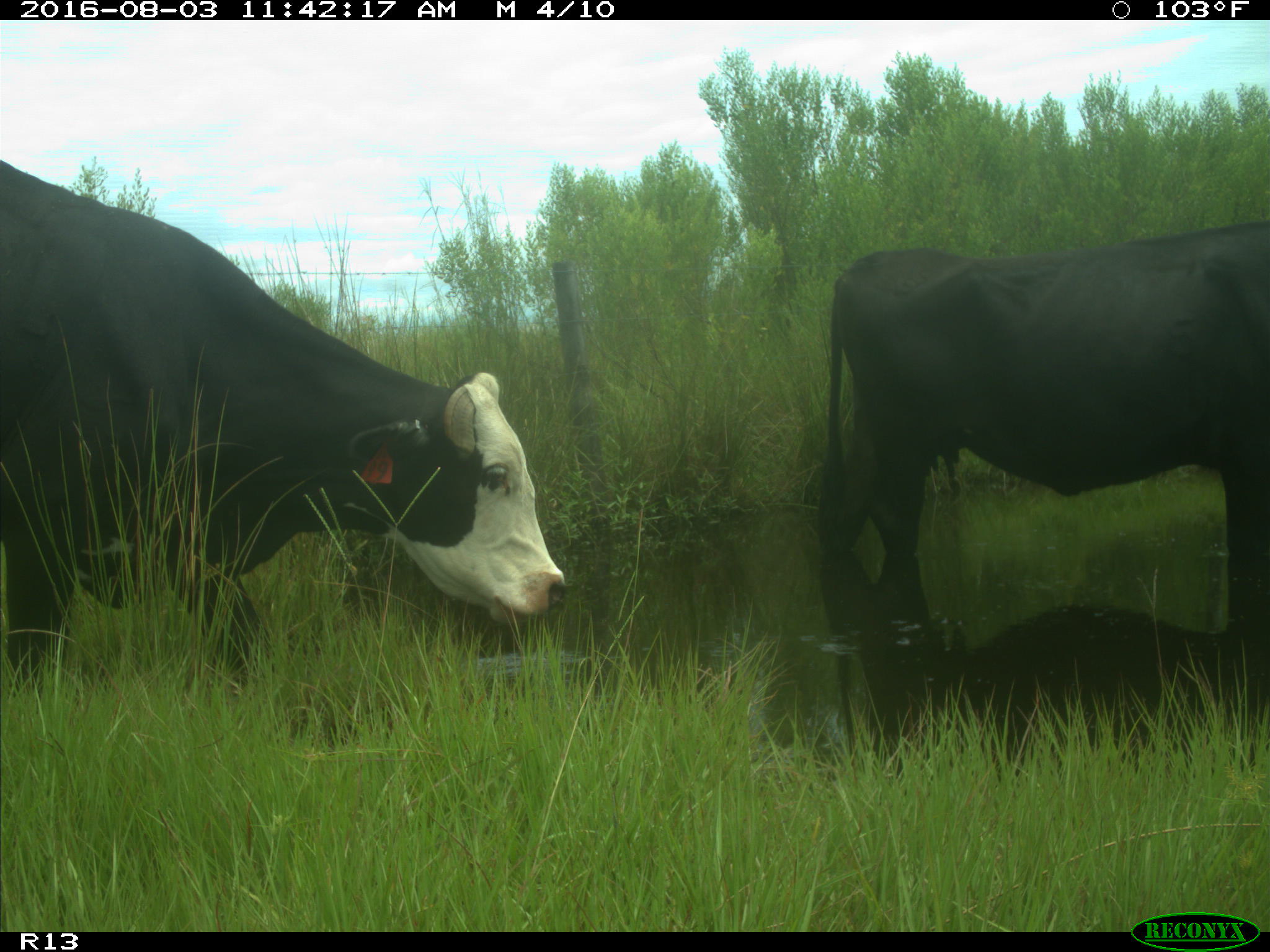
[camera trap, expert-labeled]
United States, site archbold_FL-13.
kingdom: Animalia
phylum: Chordata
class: Mammalia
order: Artiodactyla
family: Bovidae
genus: Bos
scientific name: Bos taurus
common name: domestic cow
Bos taurus (domestic cow).